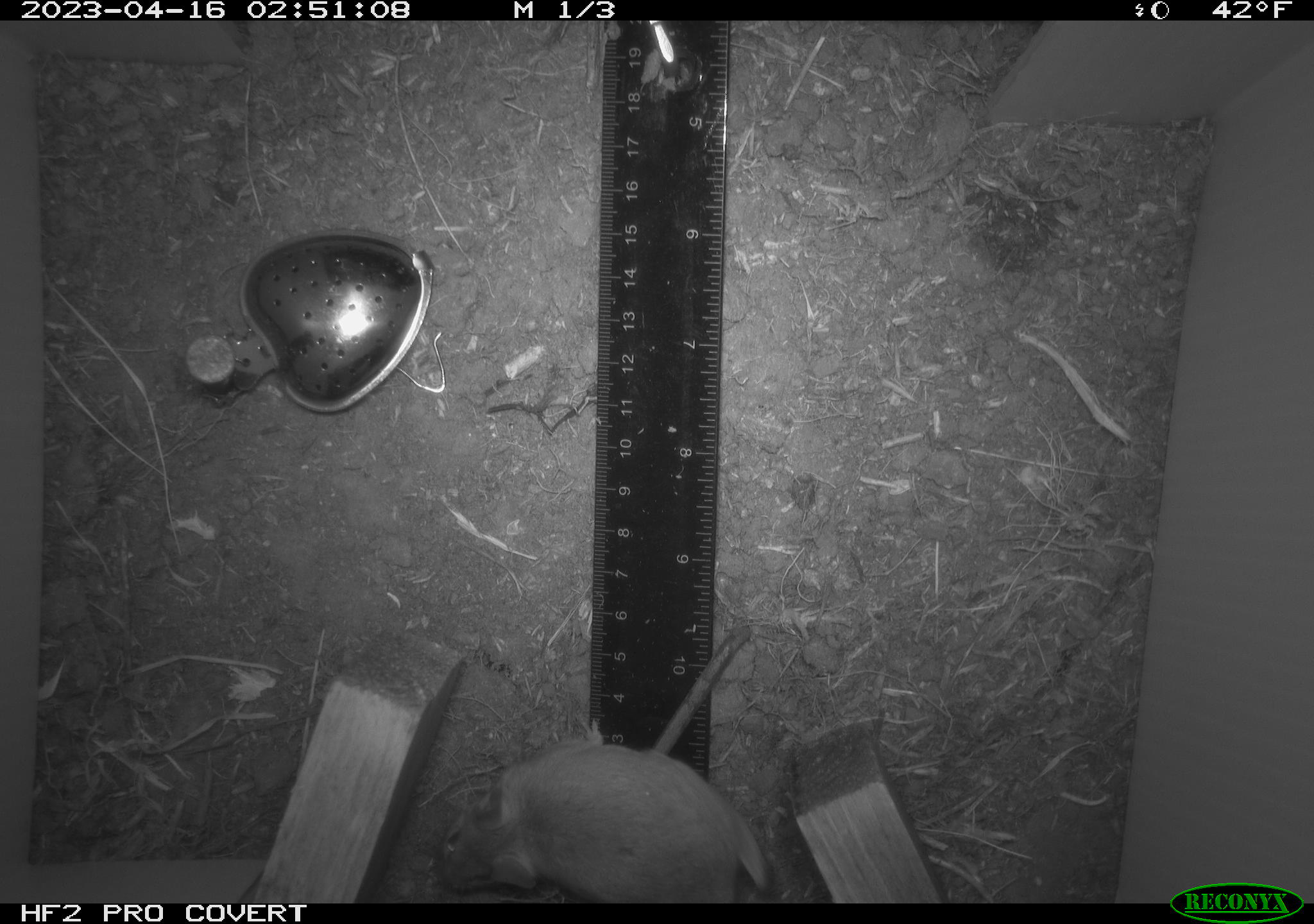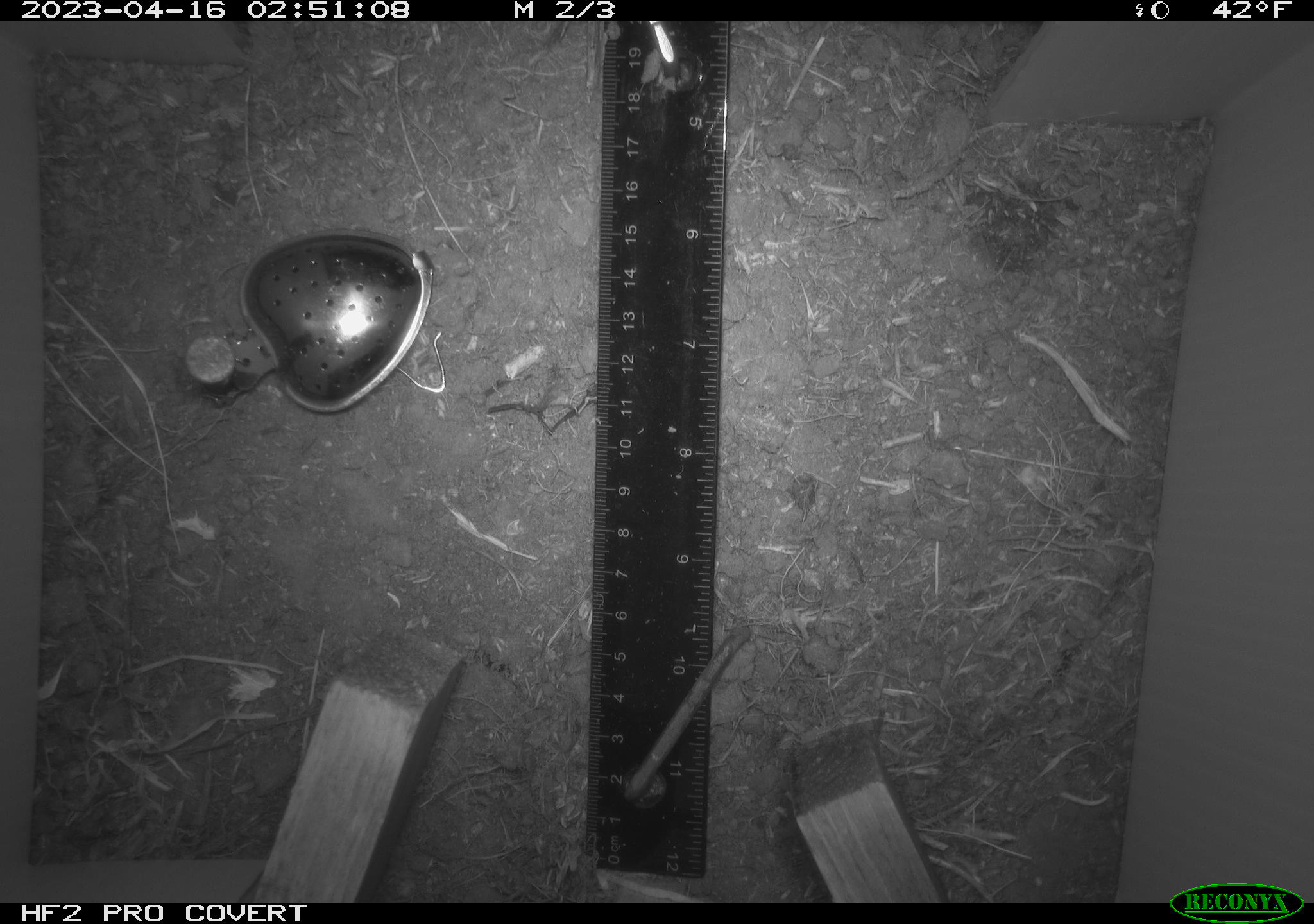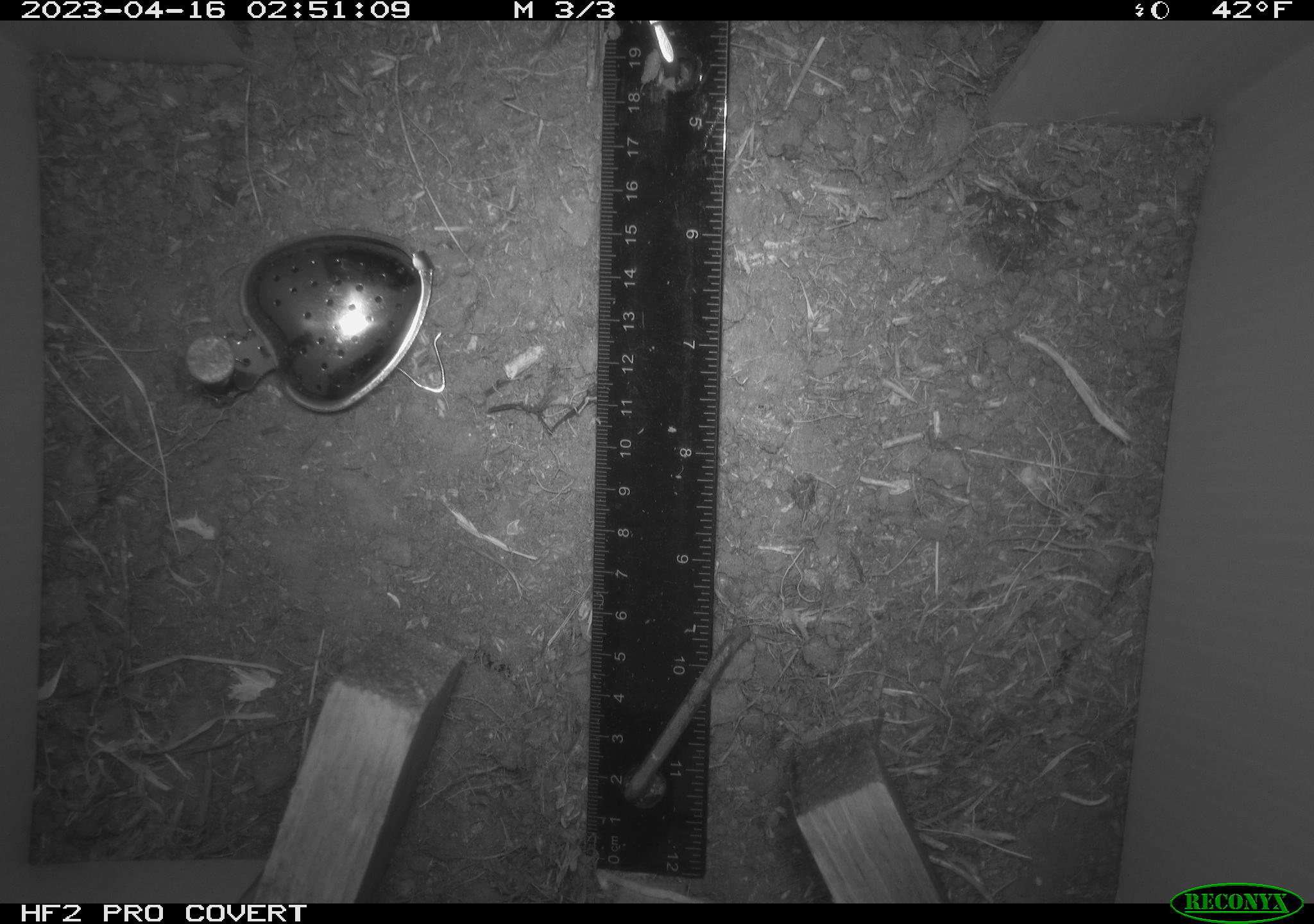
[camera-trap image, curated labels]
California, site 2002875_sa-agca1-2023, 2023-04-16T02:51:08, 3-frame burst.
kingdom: Animalia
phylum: Chordata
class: Mammalia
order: Rodentia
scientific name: Rodentia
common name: mouse species